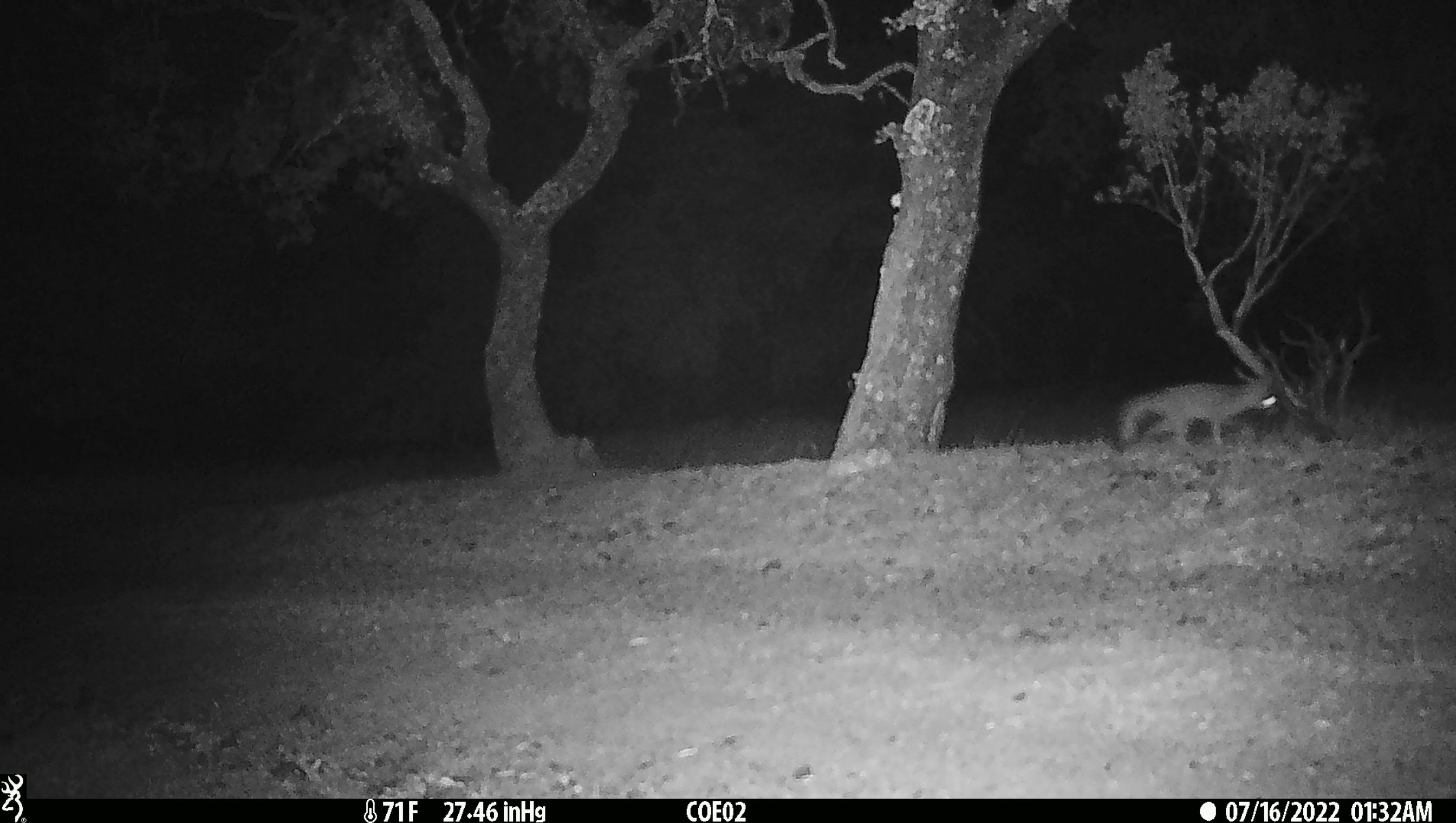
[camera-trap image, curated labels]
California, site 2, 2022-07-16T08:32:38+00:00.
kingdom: Animalia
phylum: Chordata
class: Mammalia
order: Carnivora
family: Canidae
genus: Urocyon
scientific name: Urocyon cinereoargenteus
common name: gray fox